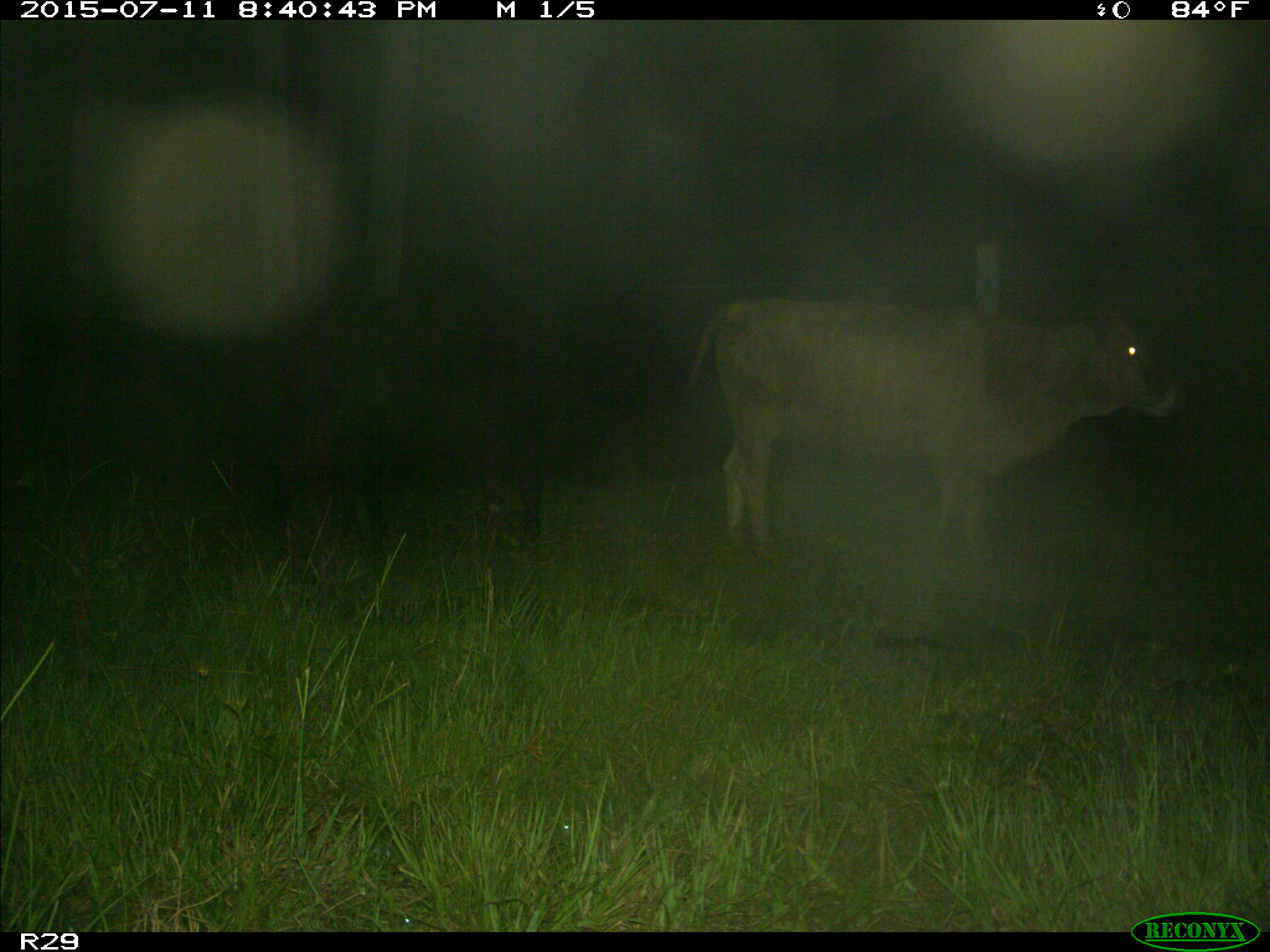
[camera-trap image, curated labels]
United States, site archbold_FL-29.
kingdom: Animalia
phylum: Chordata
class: Mammalia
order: Artiodactyla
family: Bovidae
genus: Bos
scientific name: Bos taurus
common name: domestic cow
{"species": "Bos taurus (domestic cow)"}